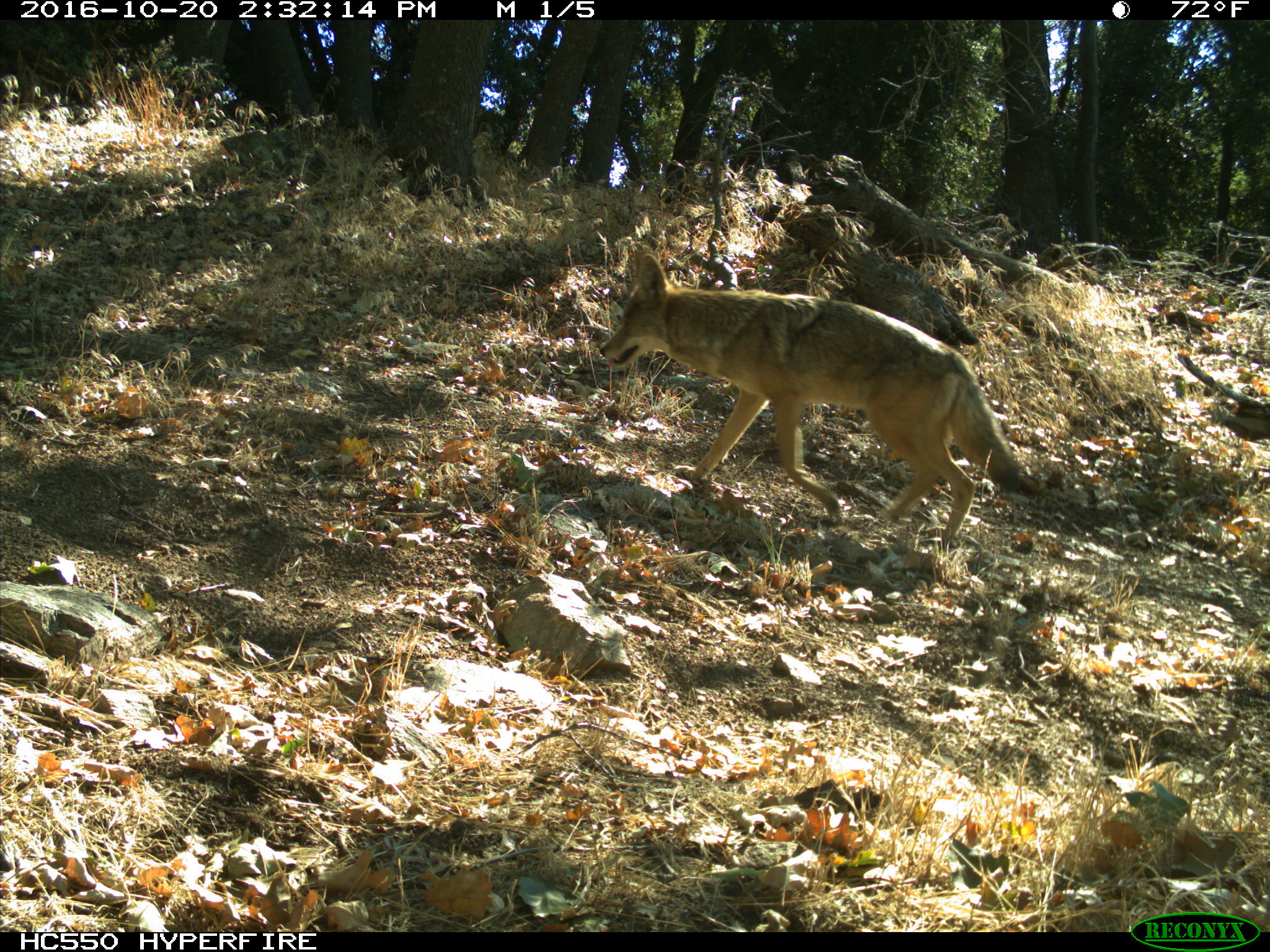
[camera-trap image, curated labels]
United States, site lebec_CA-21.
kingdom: Animalia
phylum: Chordata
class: Mammalia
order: Carnivora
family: Canidae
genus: Canis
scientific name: Canis latrans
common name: coyote